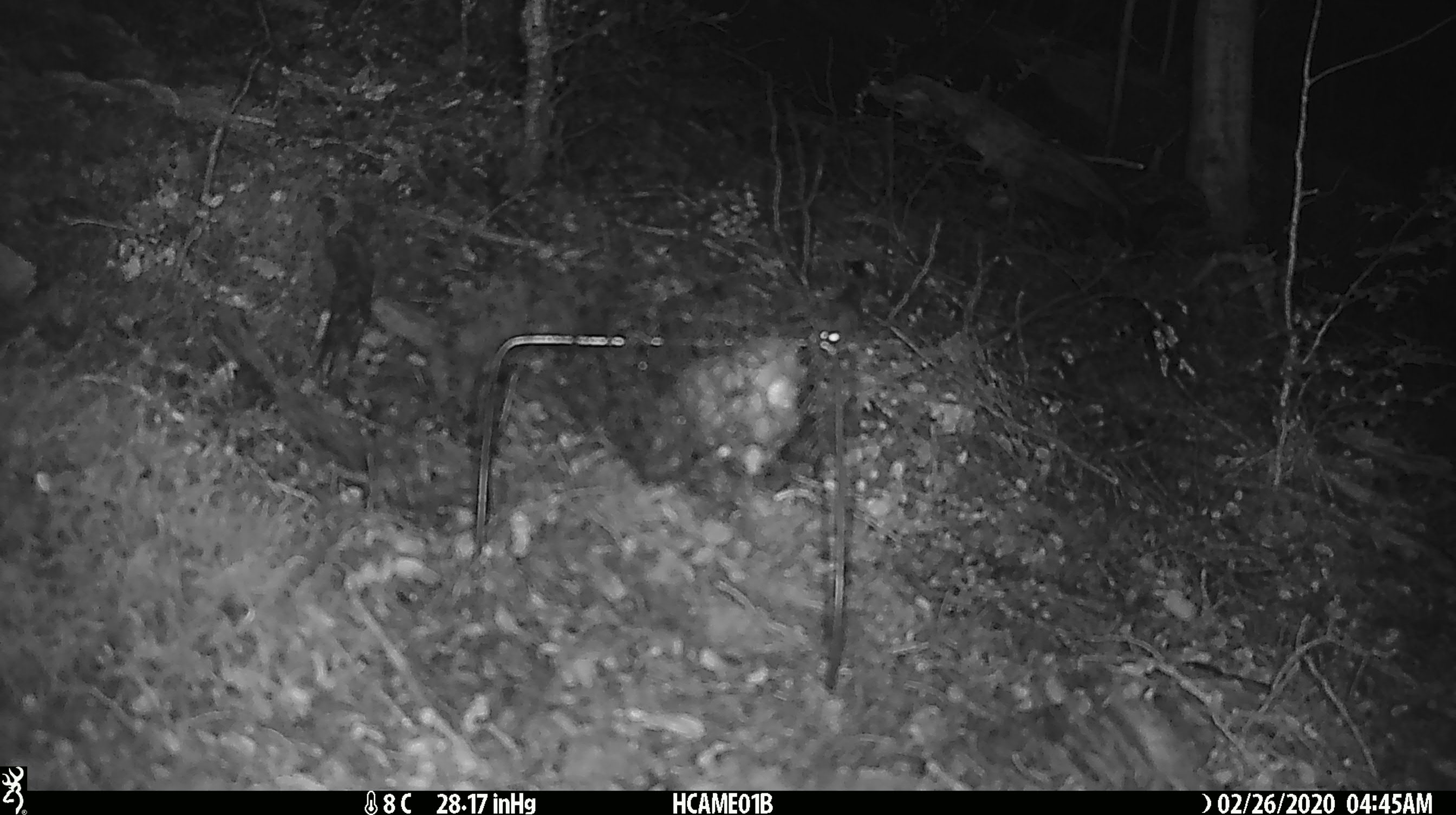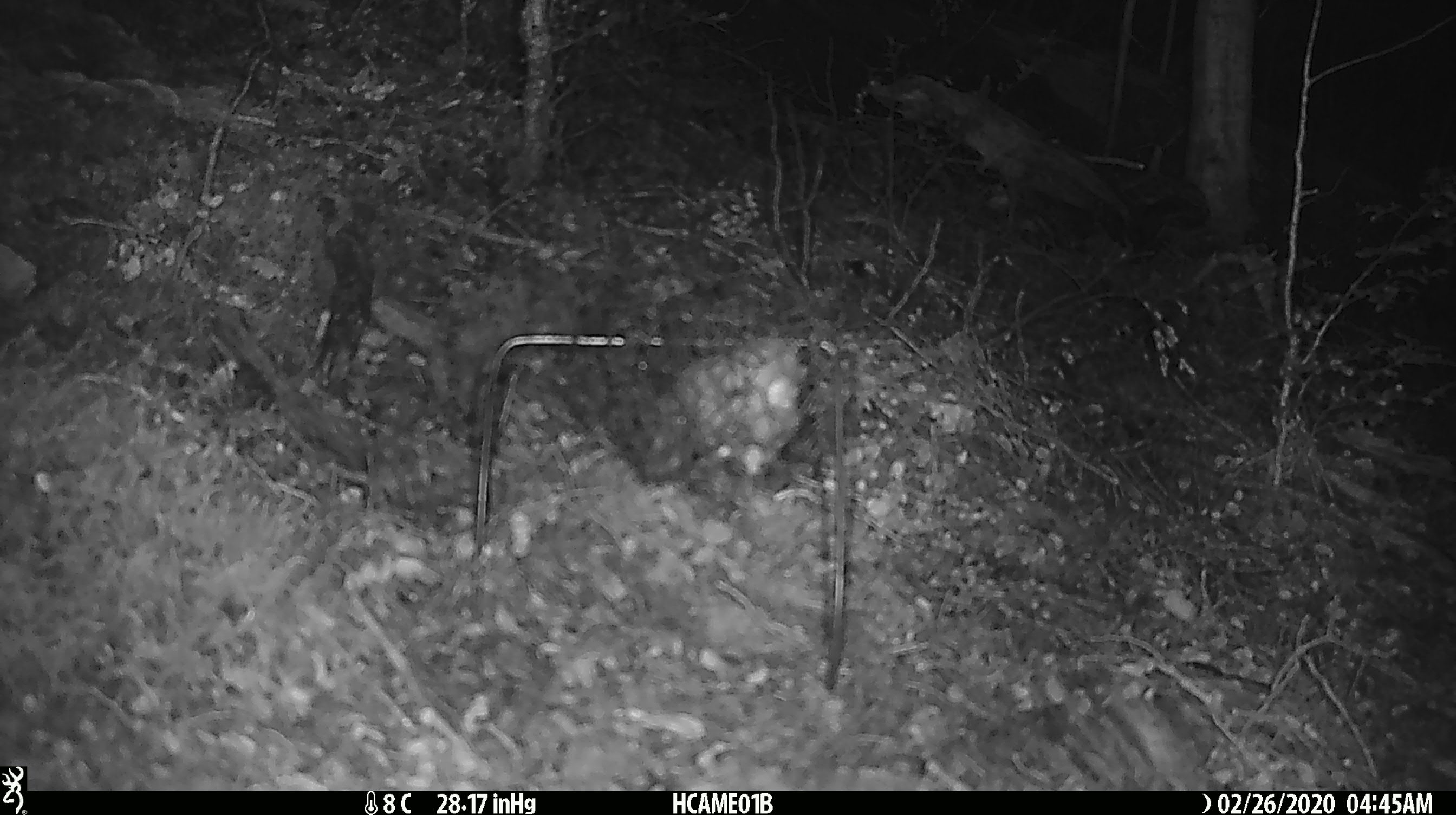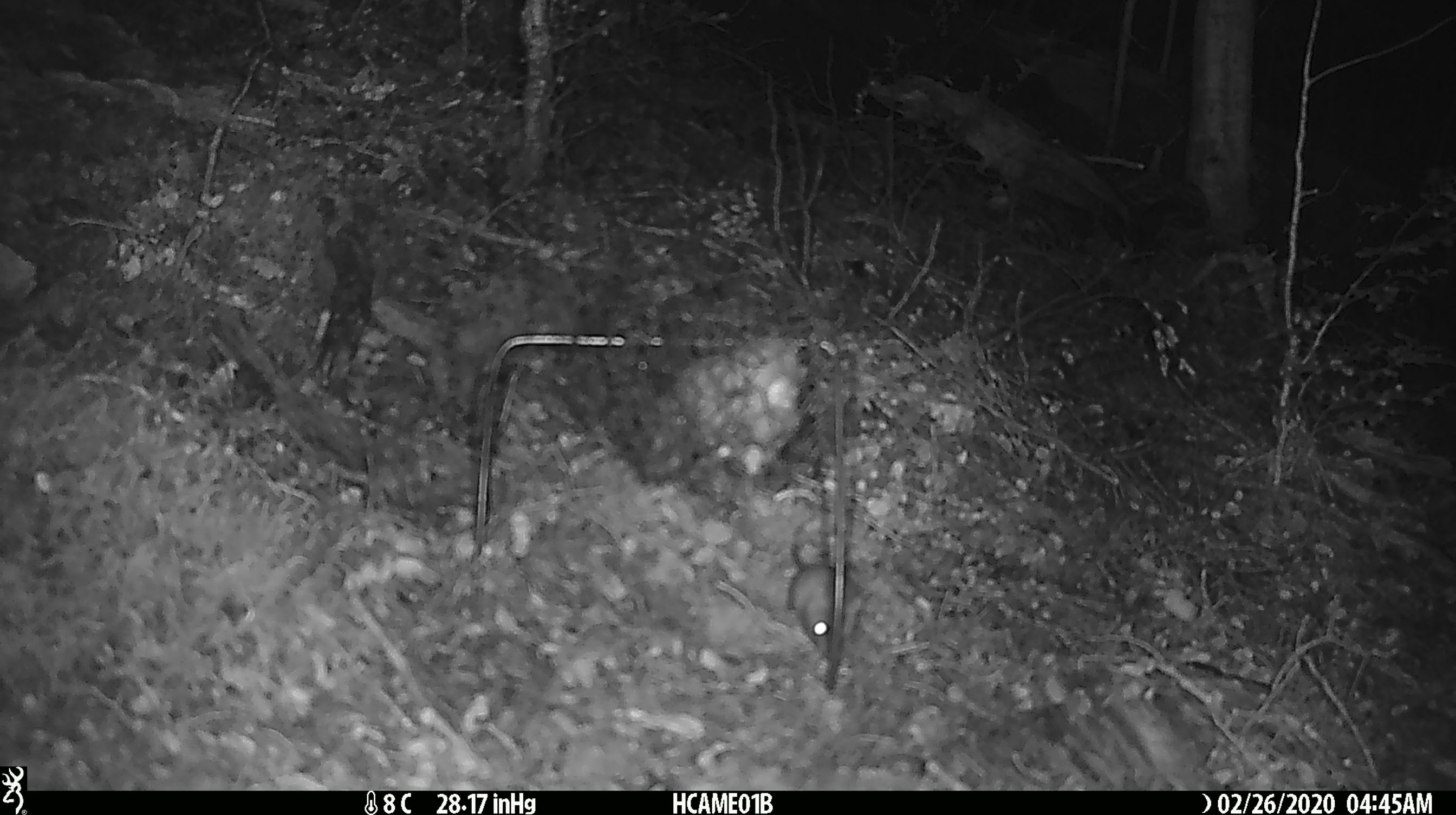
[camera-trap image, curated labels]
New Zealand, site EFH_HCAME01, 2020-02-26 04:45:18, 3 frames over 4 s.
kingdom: Animalia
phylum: Chordata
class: Mammalia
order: Rodentia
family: Muridae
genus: Mus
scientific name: Mus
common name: mouse